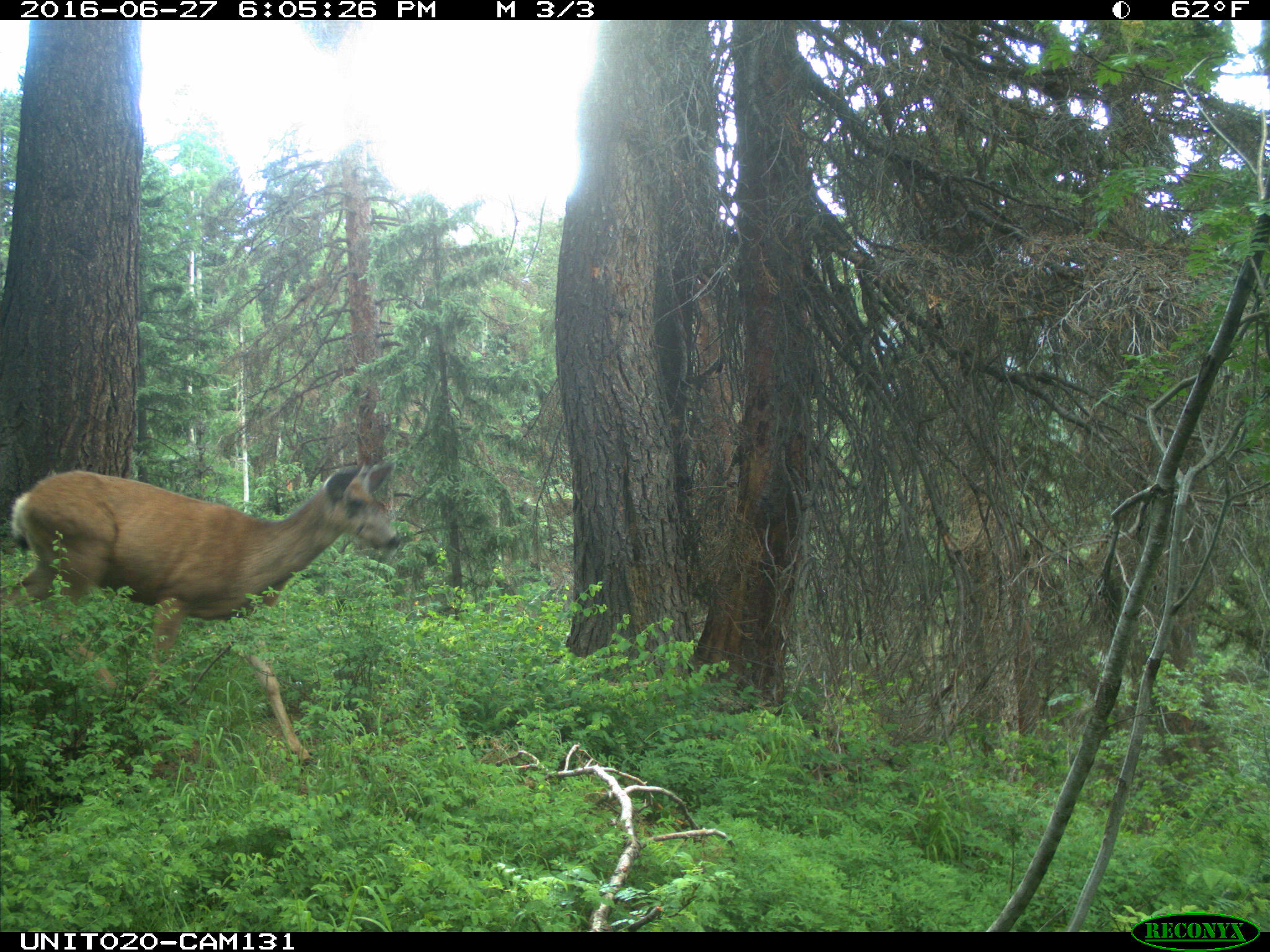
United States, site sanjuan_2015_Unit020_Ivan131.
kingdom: Animalia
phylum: Chordata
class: Mammalia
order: Artiodactyla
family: Cervidae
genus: Odocoileus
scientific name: Odocoileus hemionus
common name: mule deer